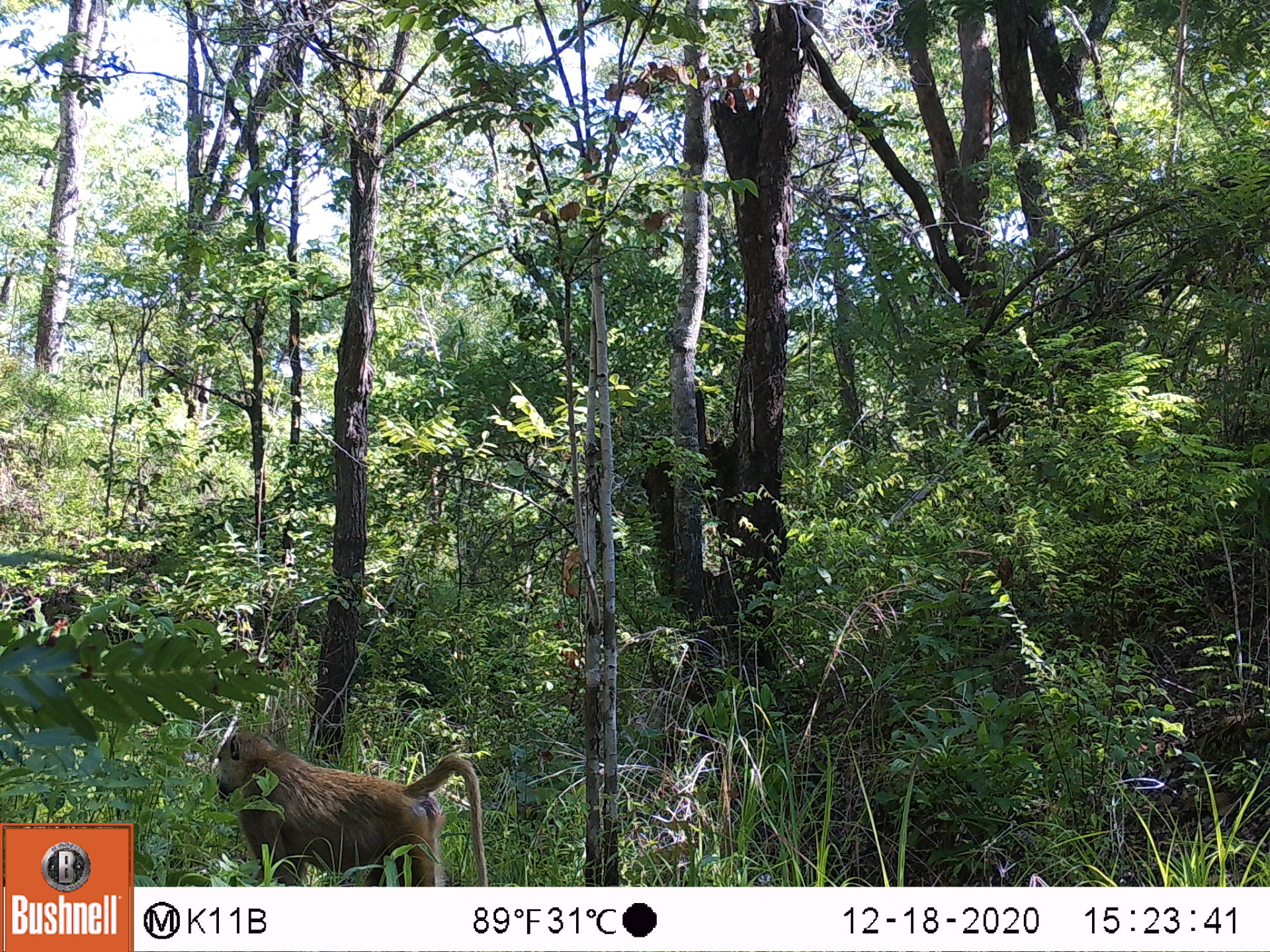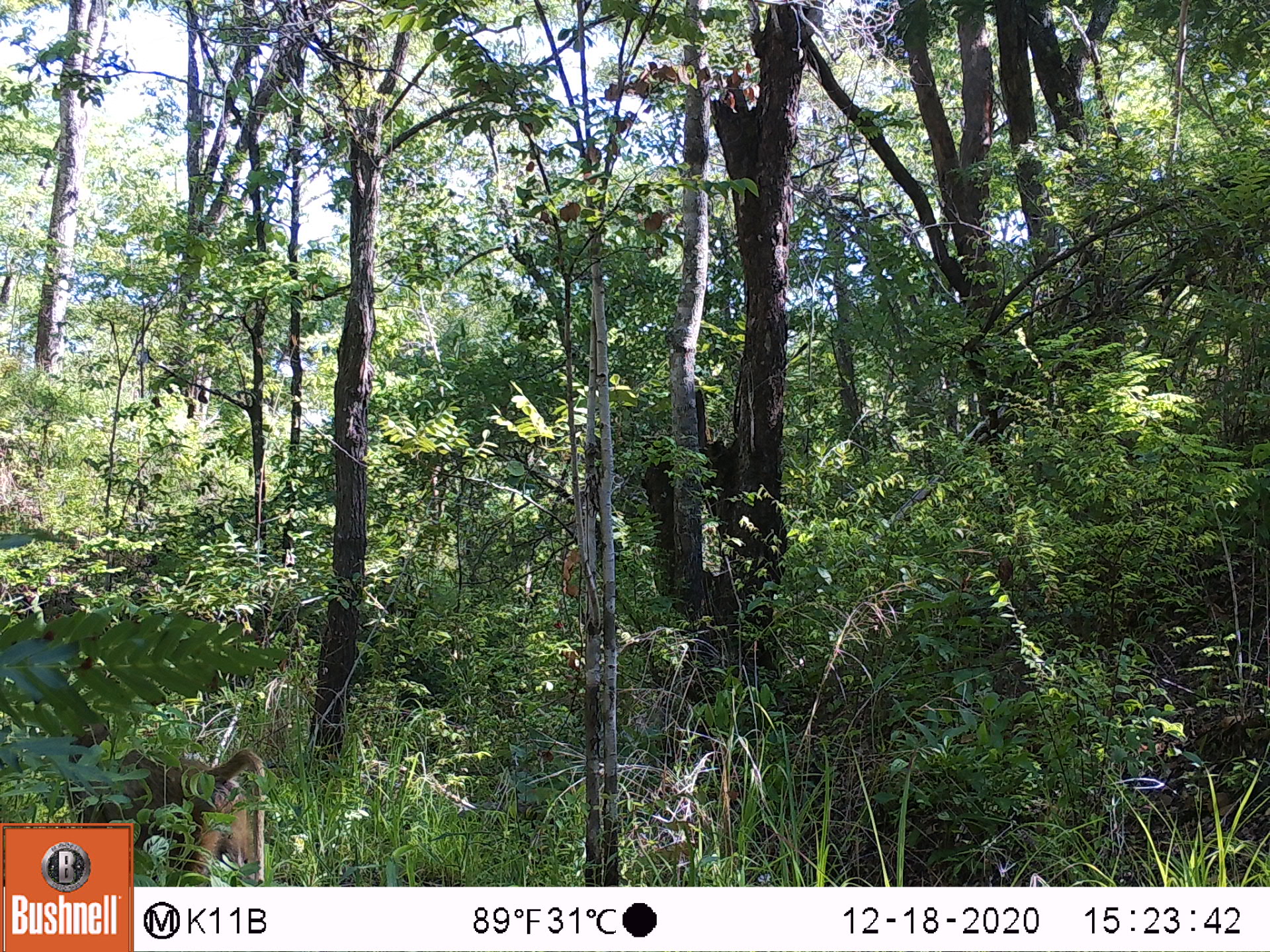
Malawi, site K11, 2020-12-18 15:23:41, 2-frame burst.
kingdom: Animalia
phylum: Chordata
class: Mammalia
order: Primates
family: Cercopithecidae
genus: Papio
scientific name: Papio cynocephalus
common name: yellow baboon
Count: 1.